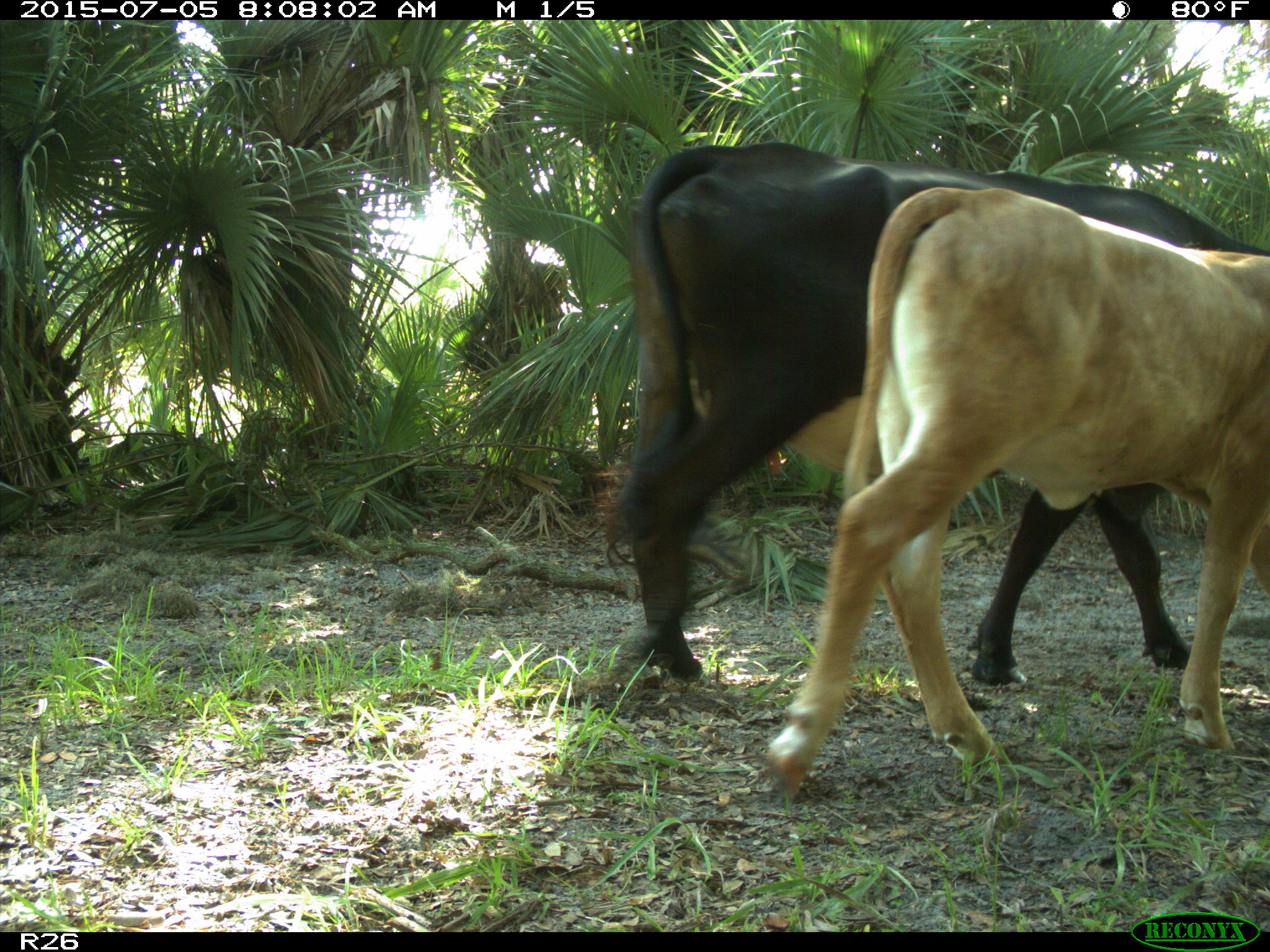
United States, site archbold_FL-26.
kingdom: Animalia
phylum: Chordata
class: Mammalia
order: Artiodactyla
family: Bovidae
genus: Bos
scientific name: Bos taurus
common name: domestic cow